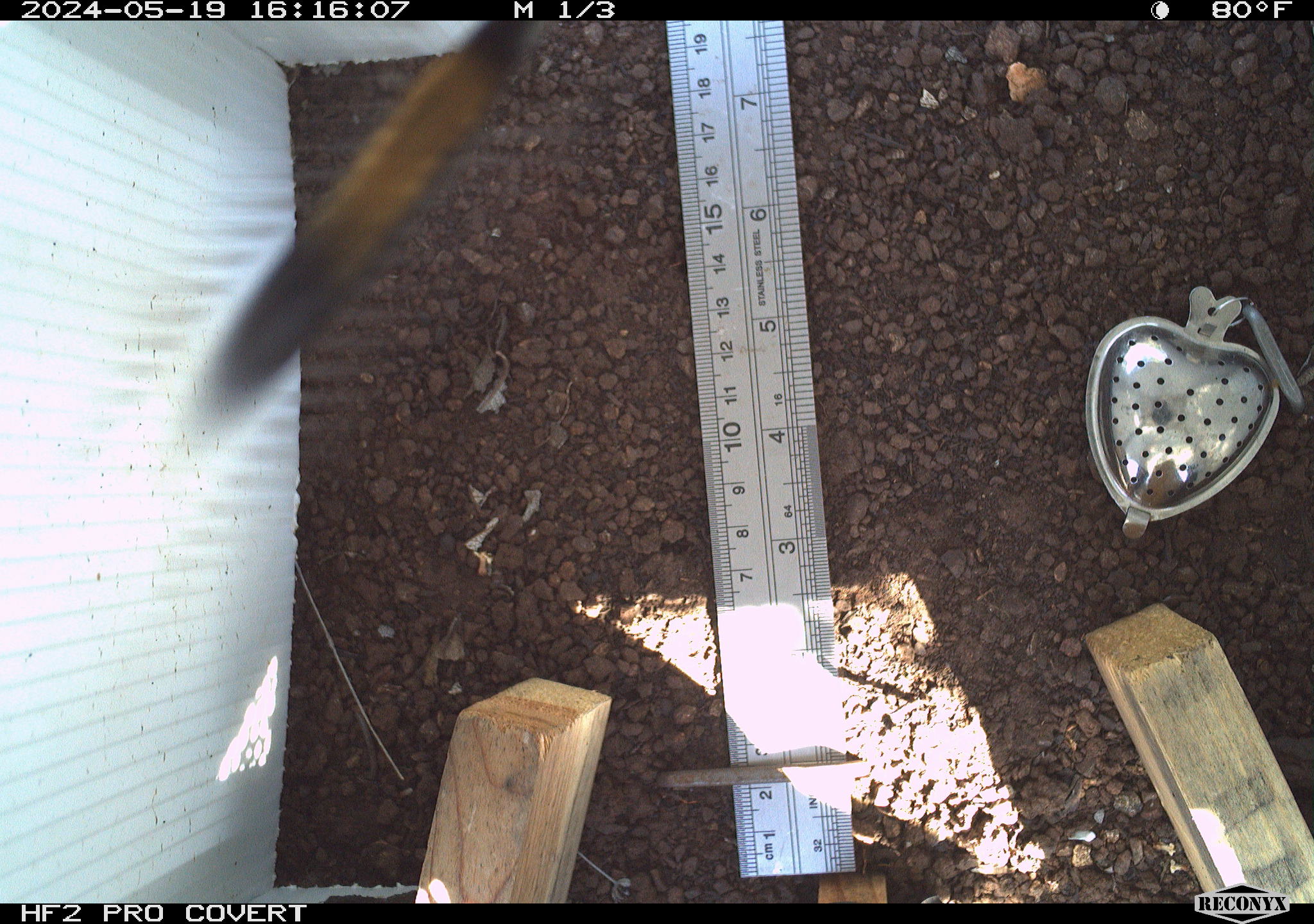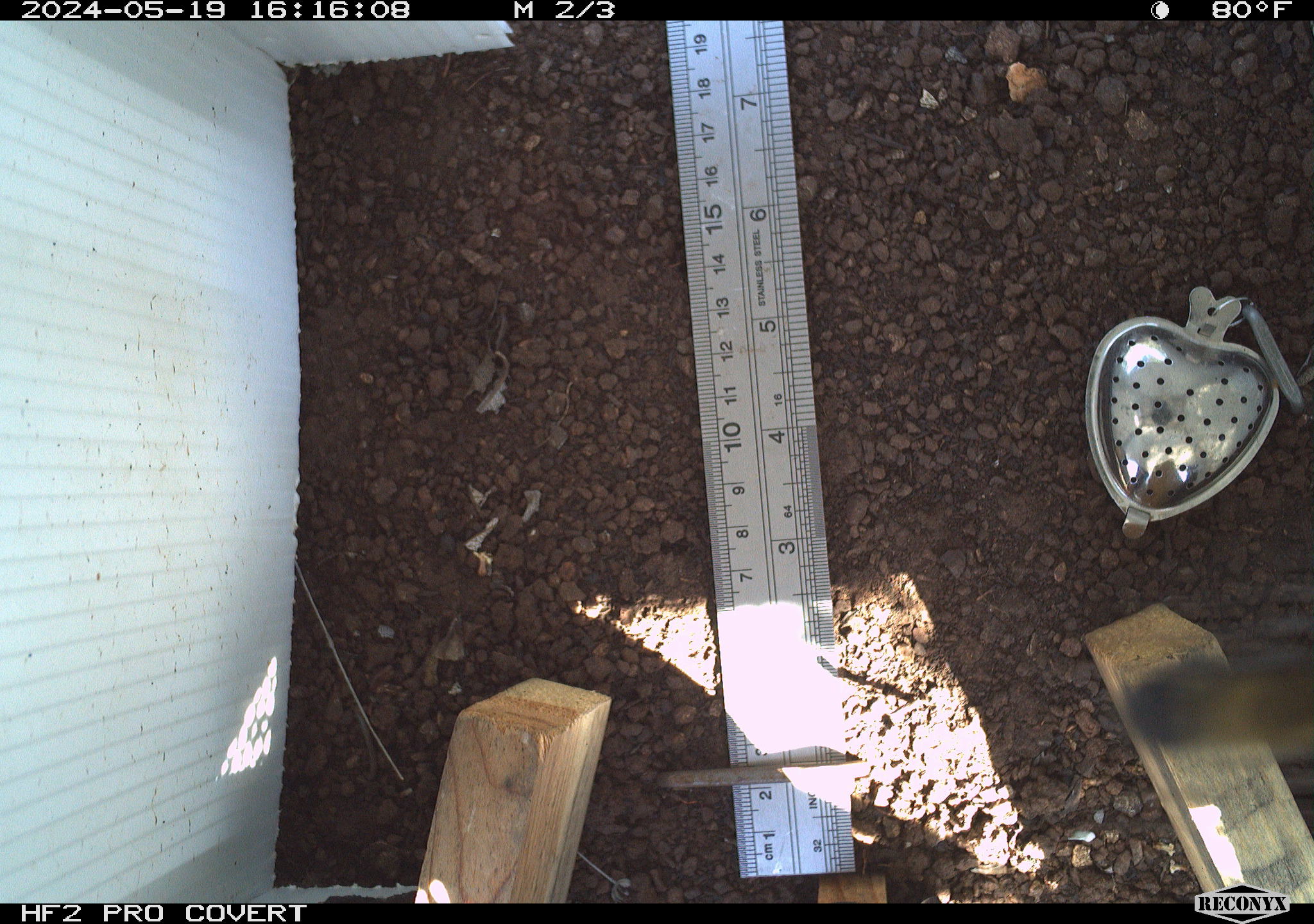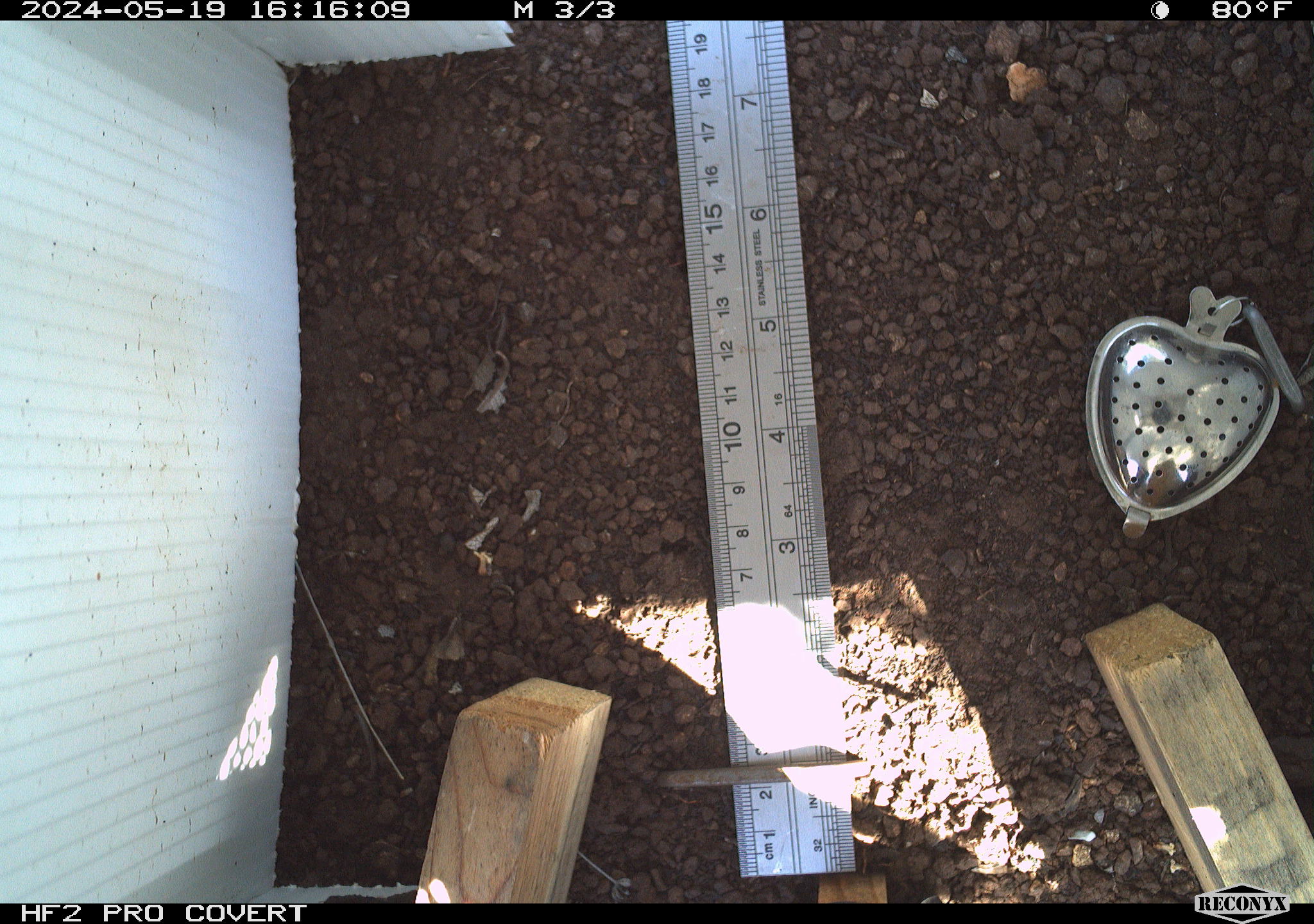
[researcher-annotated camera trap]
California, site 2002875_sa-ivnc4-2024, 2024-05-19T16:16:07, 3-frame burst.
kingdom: Animalia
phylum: Arthropoda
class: Insecta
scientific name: Insecta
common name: insect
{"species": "insect (Insecta)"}